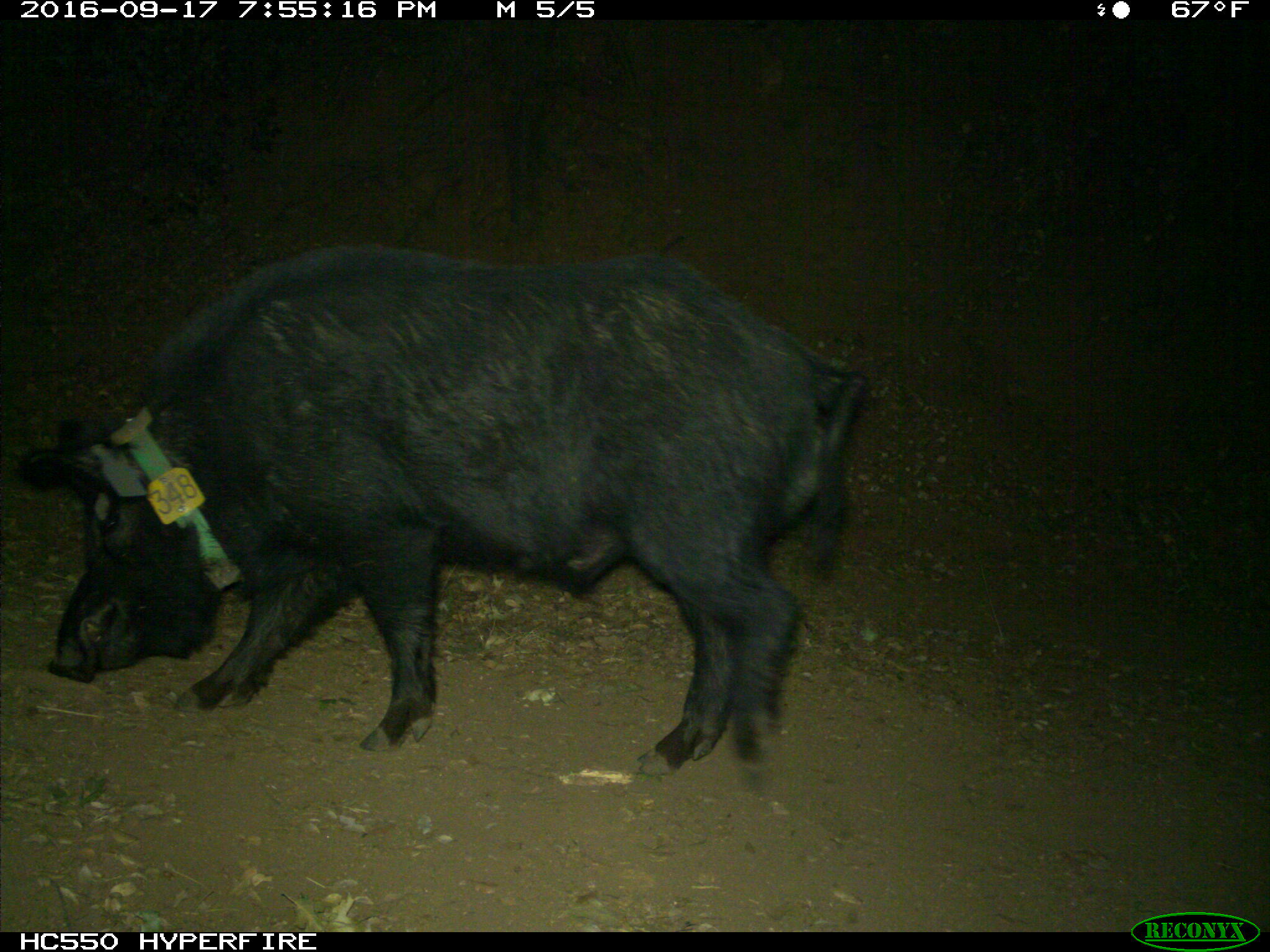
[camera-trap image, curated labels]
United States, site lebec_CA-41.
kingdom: Animalia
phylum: Chordata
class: Mammalia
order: Artiodactyla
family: Suidae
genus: Sus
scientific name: Sus scrofa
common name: wild boar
Sus scrofa (wild boar).